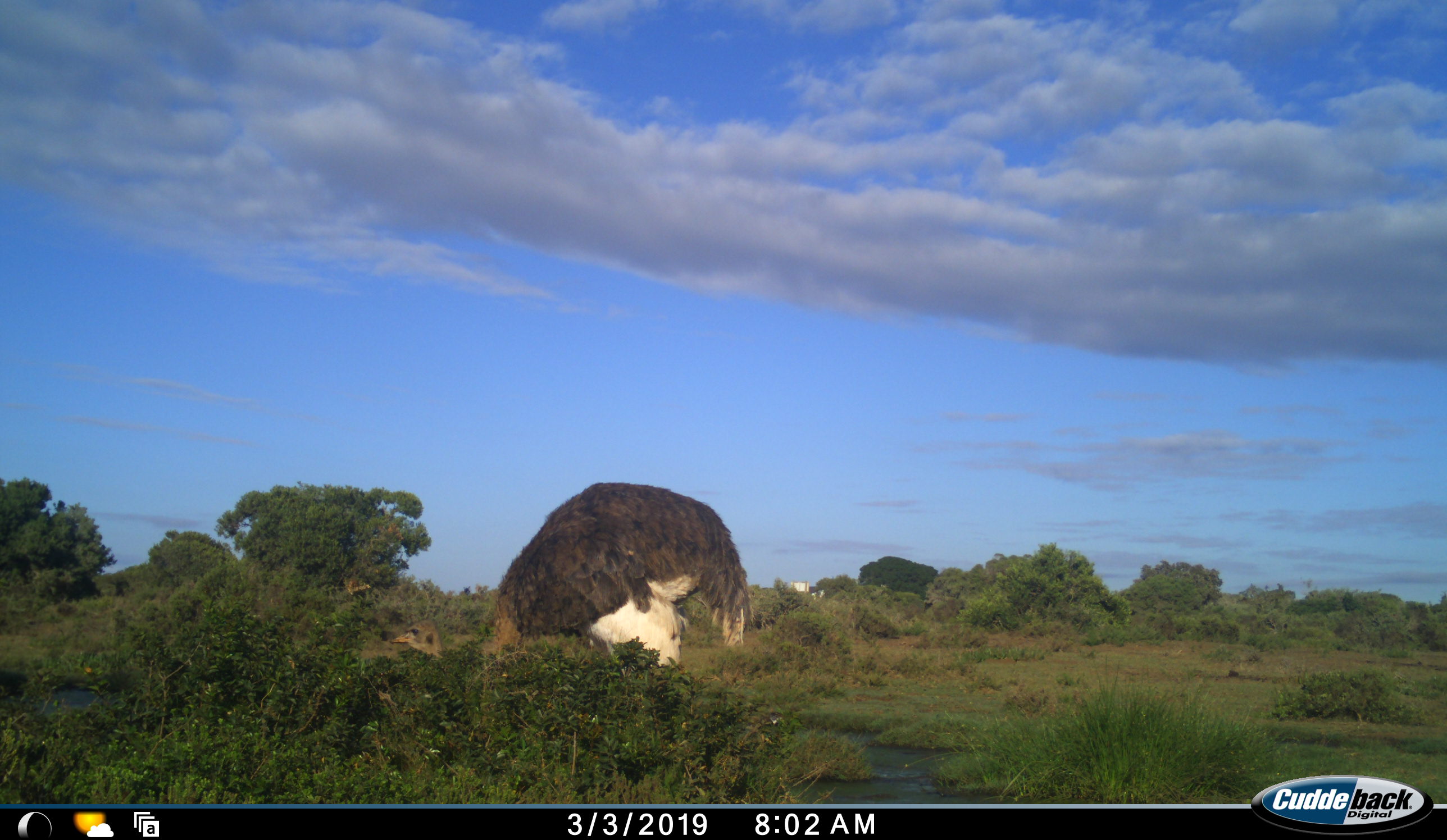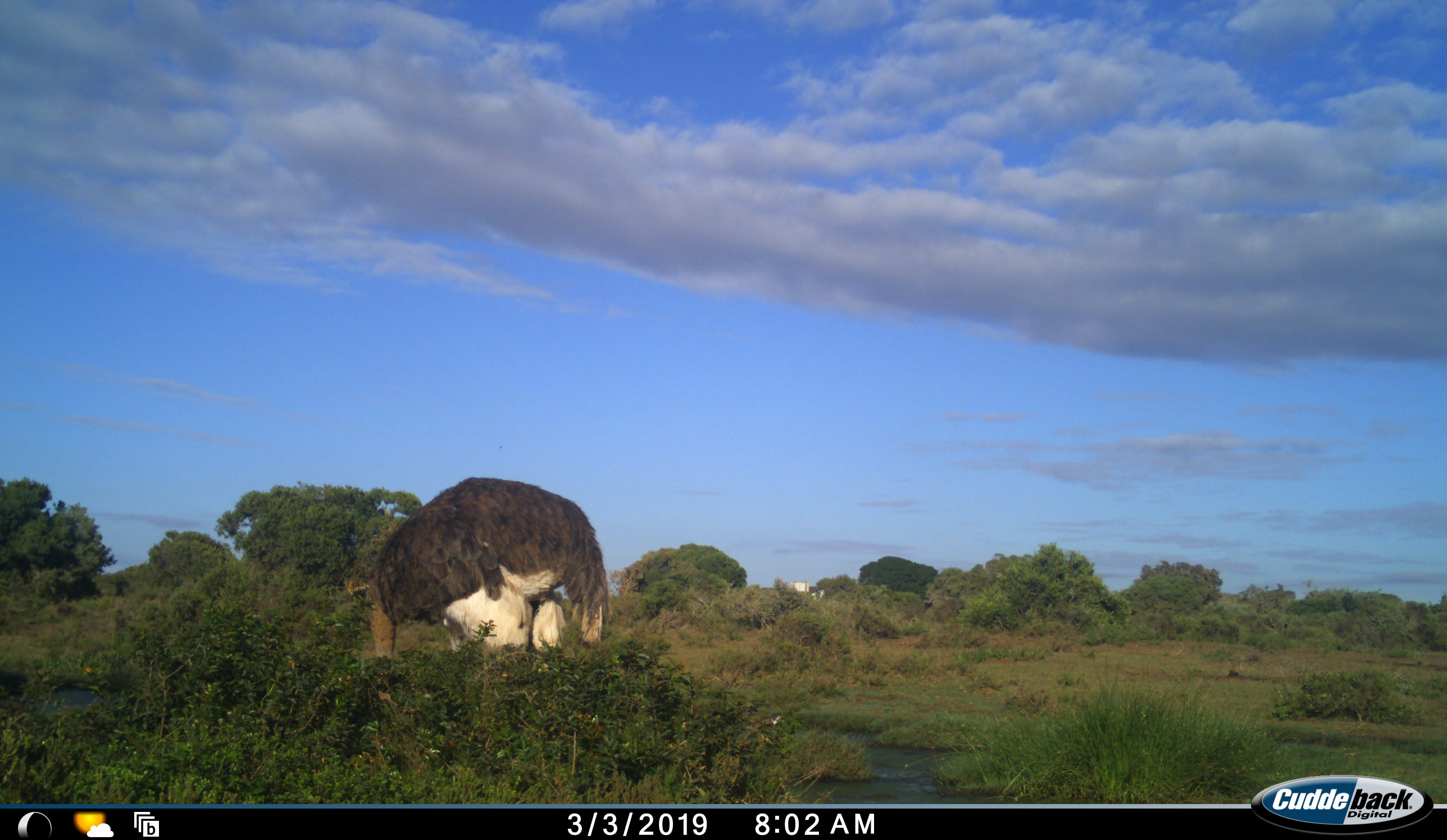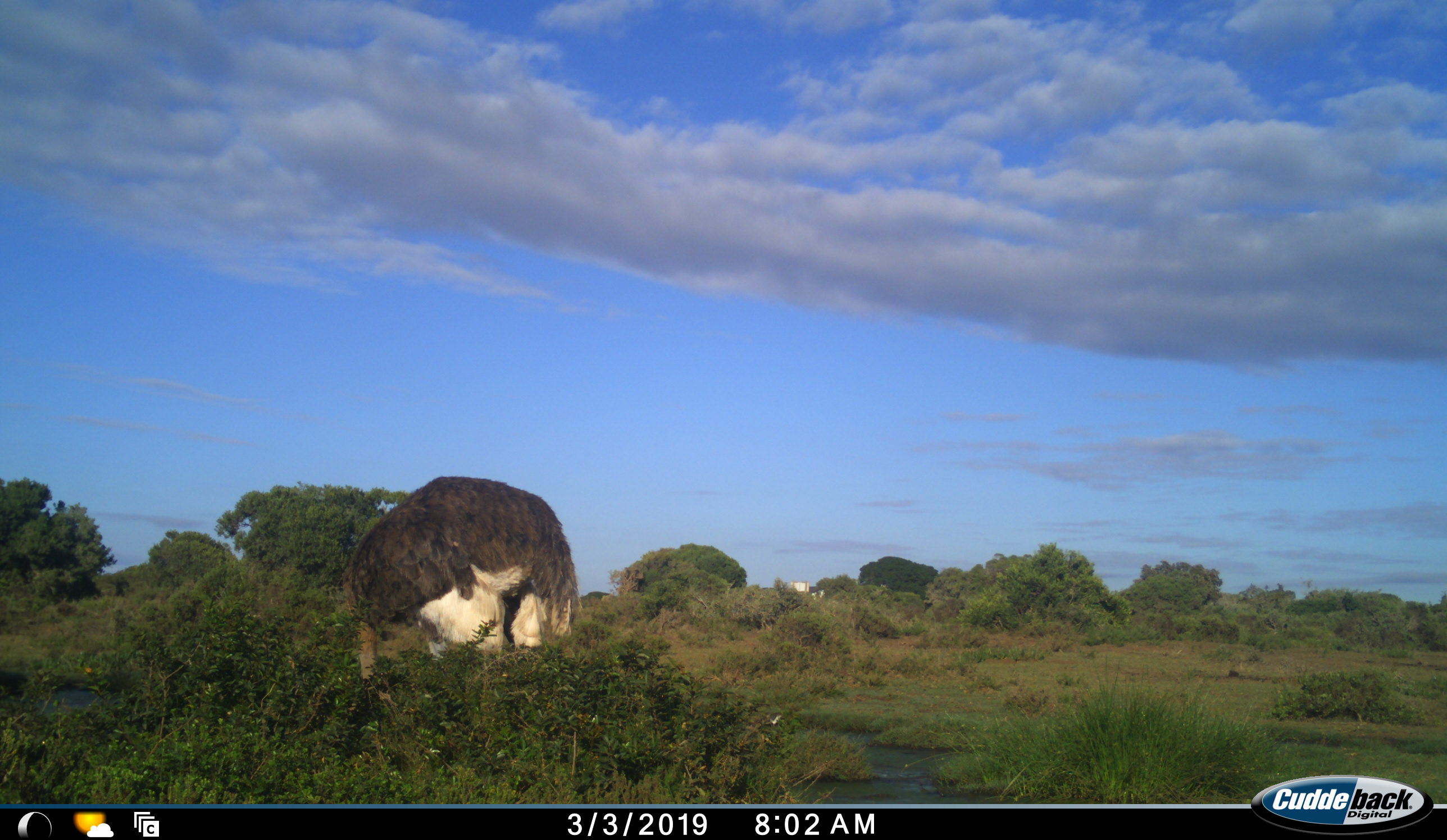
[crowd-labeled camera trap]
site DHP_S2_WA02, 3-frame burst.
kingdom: Animalia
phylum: Chordata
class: Aves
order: Struthioniformes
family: Struthionidae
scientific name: Struthionidae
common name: ostrich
Ostrich (Struthionidae), count 1. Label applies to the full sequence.